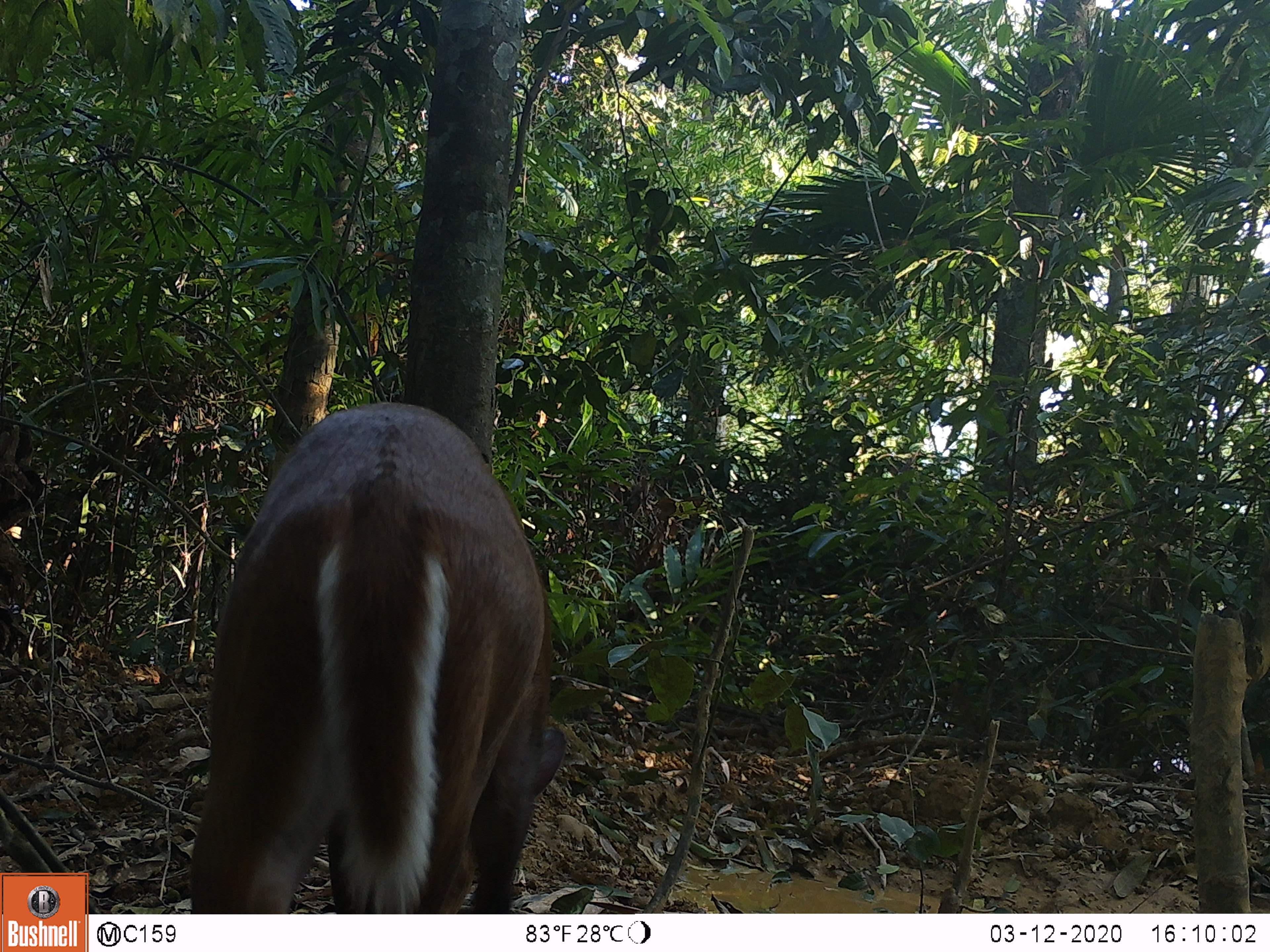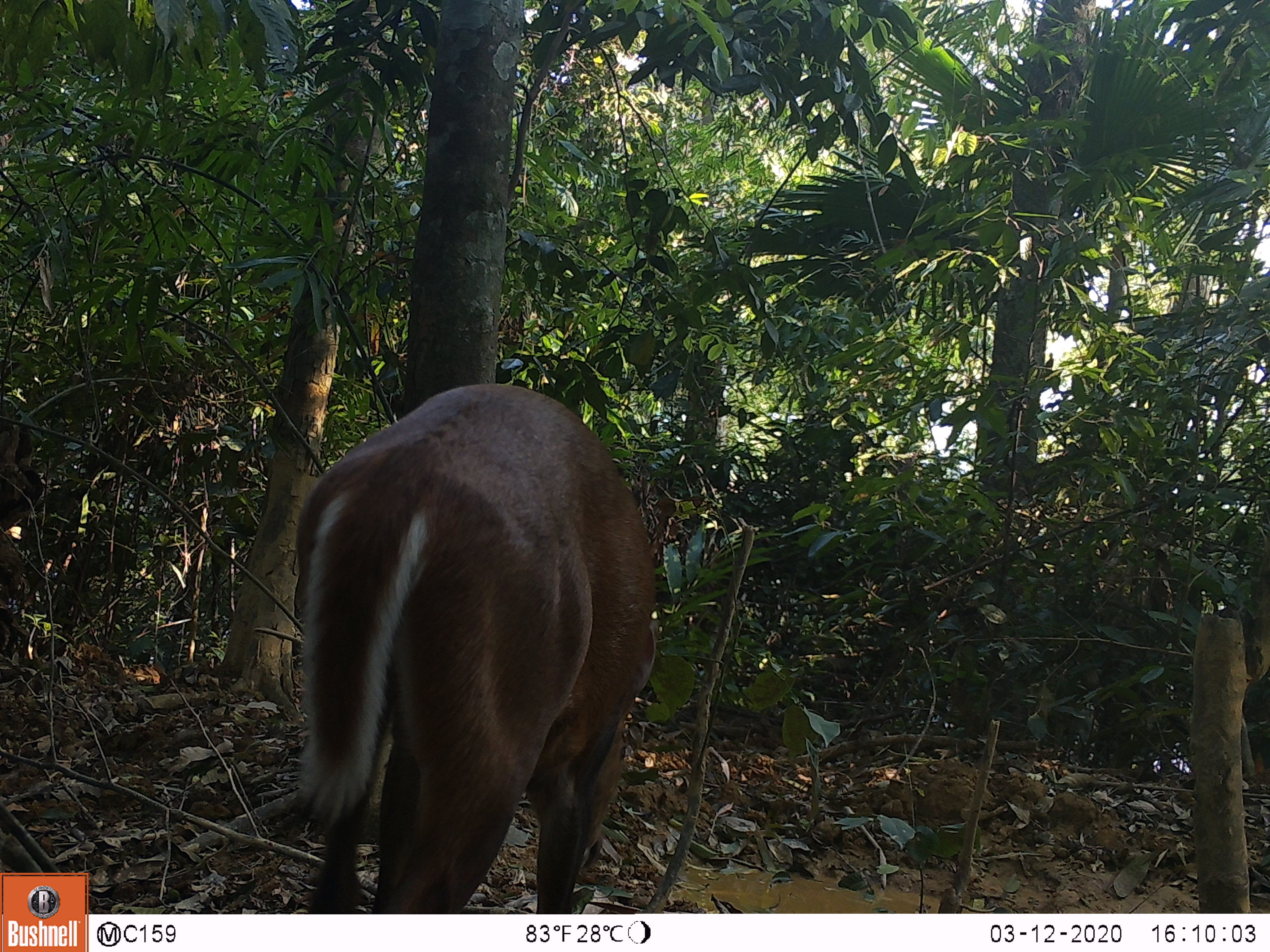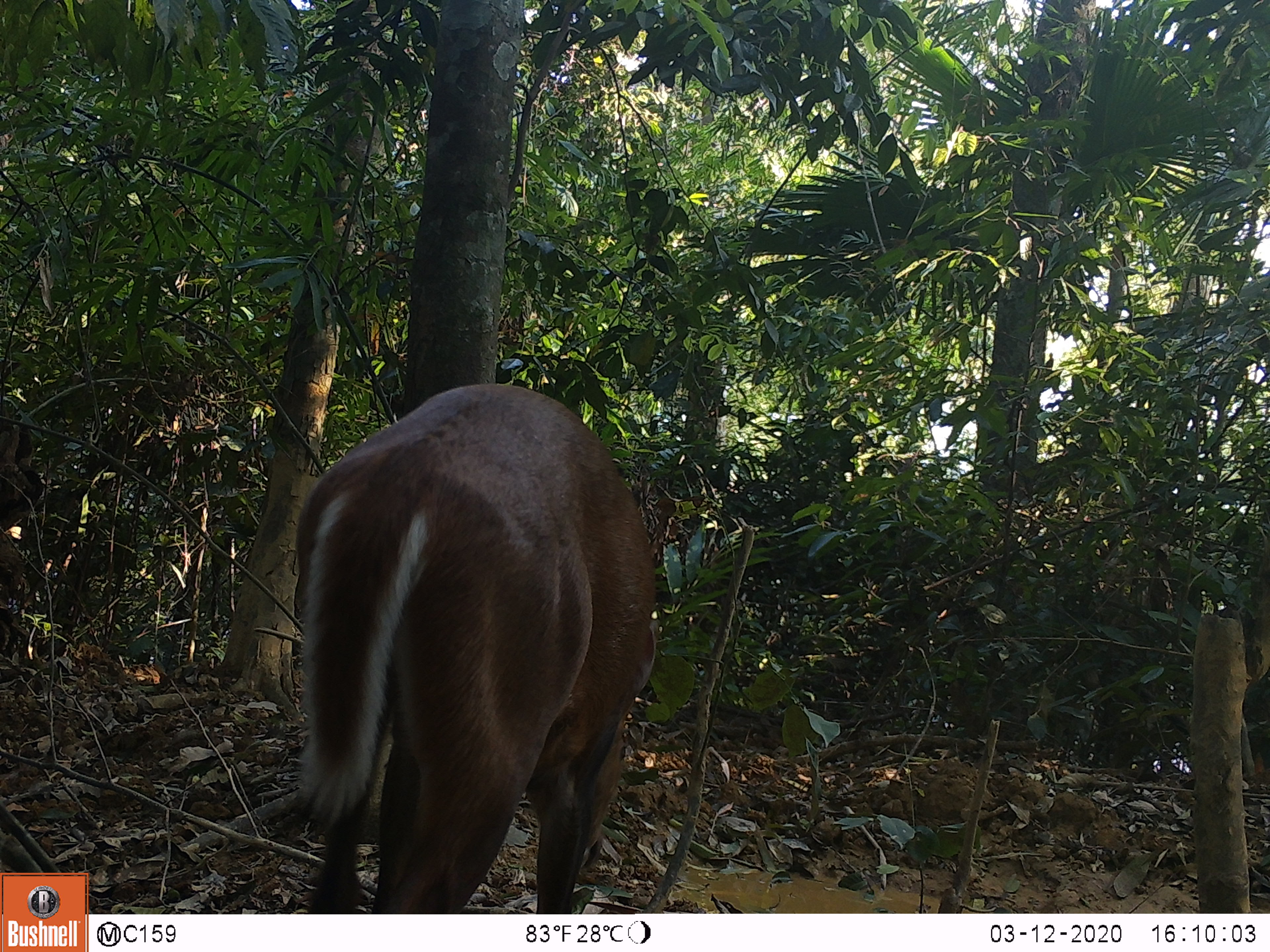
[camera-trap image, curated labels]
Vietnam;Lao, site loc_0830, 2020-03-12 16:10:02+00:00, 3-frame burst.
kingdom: Animalia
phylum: Chordata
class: Mammalia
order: Artiodactyla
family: Cervidae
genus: Muntiacus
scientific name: Muntiacus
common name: muntjacs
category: unidentified muntjac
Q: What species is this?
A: Unidentified muntjac (muntjacs) (Muntiacus).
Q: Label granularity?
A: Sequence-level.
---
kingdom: Animalia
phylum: Chordata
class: Mammalia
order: Artiodactyla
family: Cervidae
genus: Muntiacus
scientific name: Muntiacus muntjak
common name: red muntjac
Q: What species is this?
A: Red muntjac (Muntiacus muntjak).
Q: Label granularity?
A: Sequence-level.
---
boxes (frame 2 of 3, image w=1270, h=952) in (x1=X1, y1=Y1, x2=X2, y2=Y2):
red muntjac: (x1=293, y1=383, x2=657, y2=914)